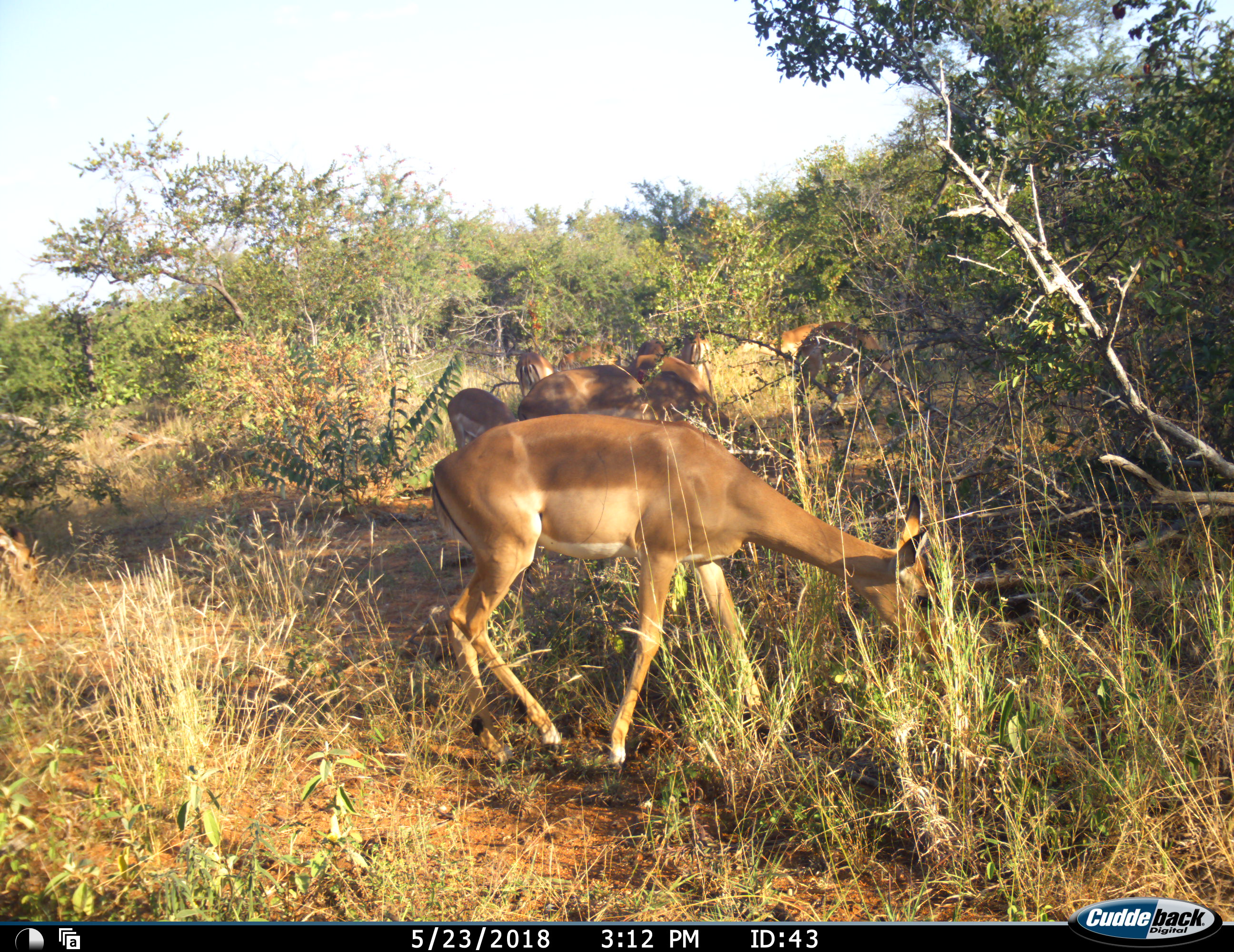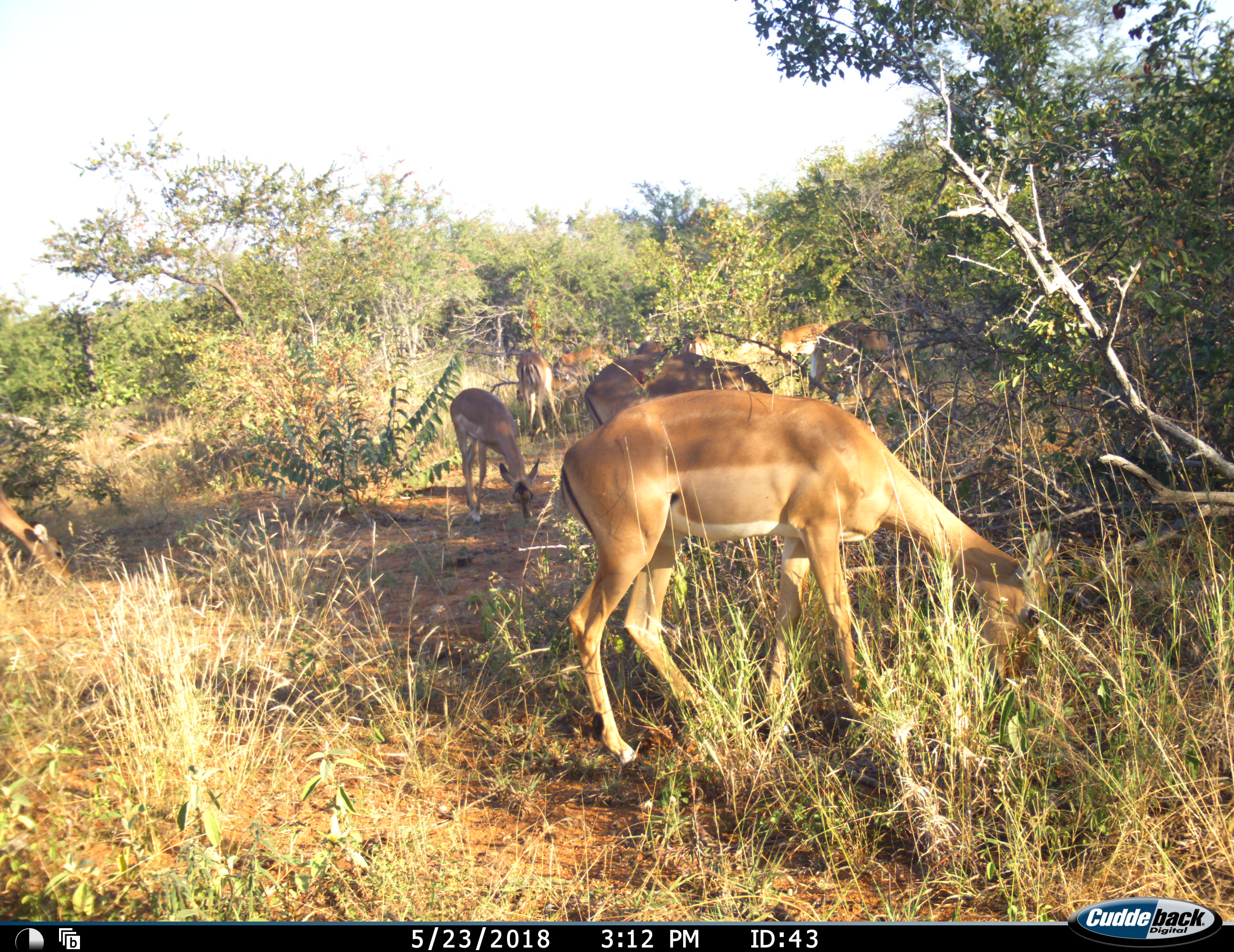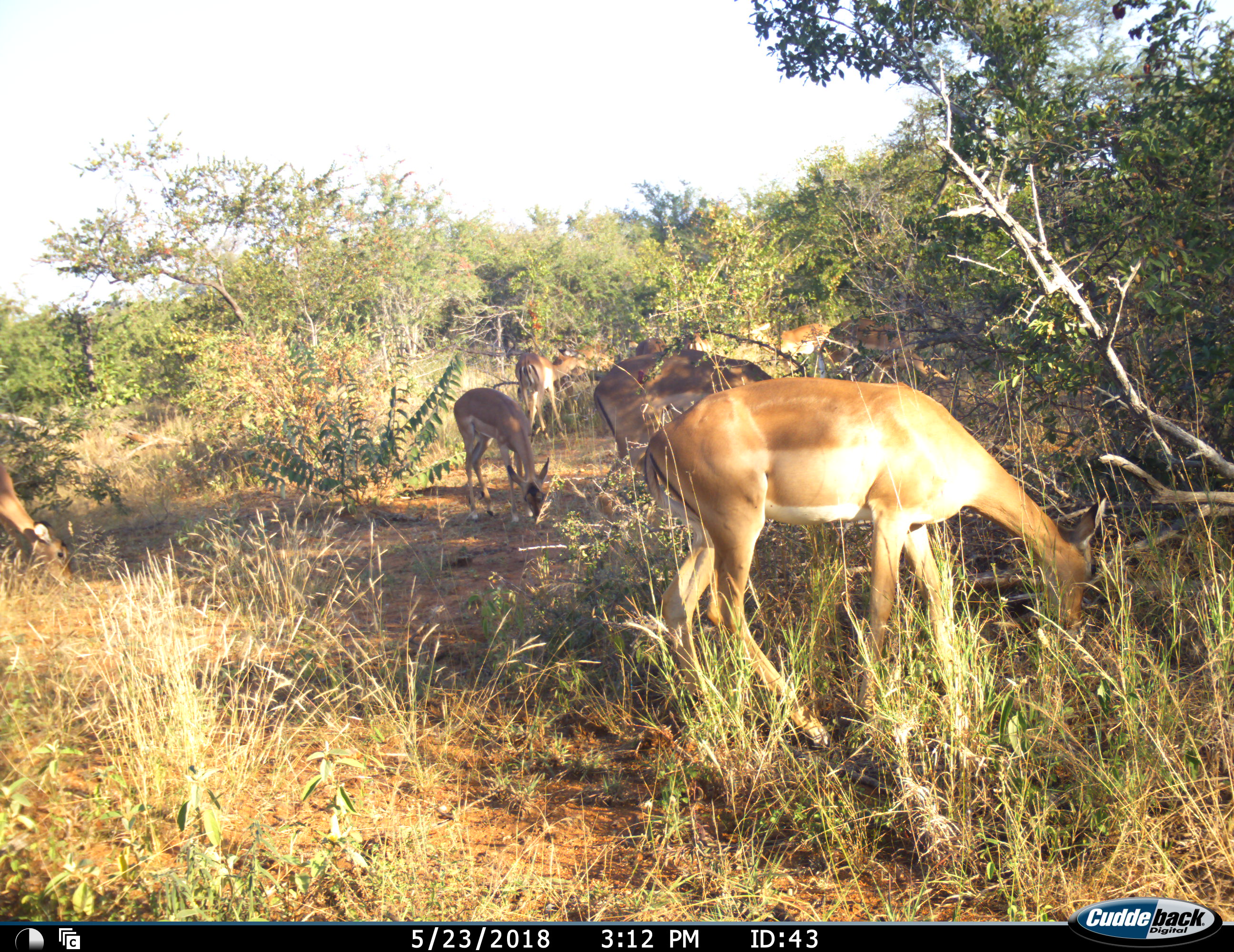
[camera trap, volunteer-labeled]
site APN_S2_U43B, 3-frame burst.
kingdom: Animalia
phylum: Chordata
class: Mammalia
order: Artiodactyla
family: Bovidae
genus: Aepyceros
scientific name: Aepyceros melampus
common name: impala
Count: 10.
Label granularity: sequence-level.